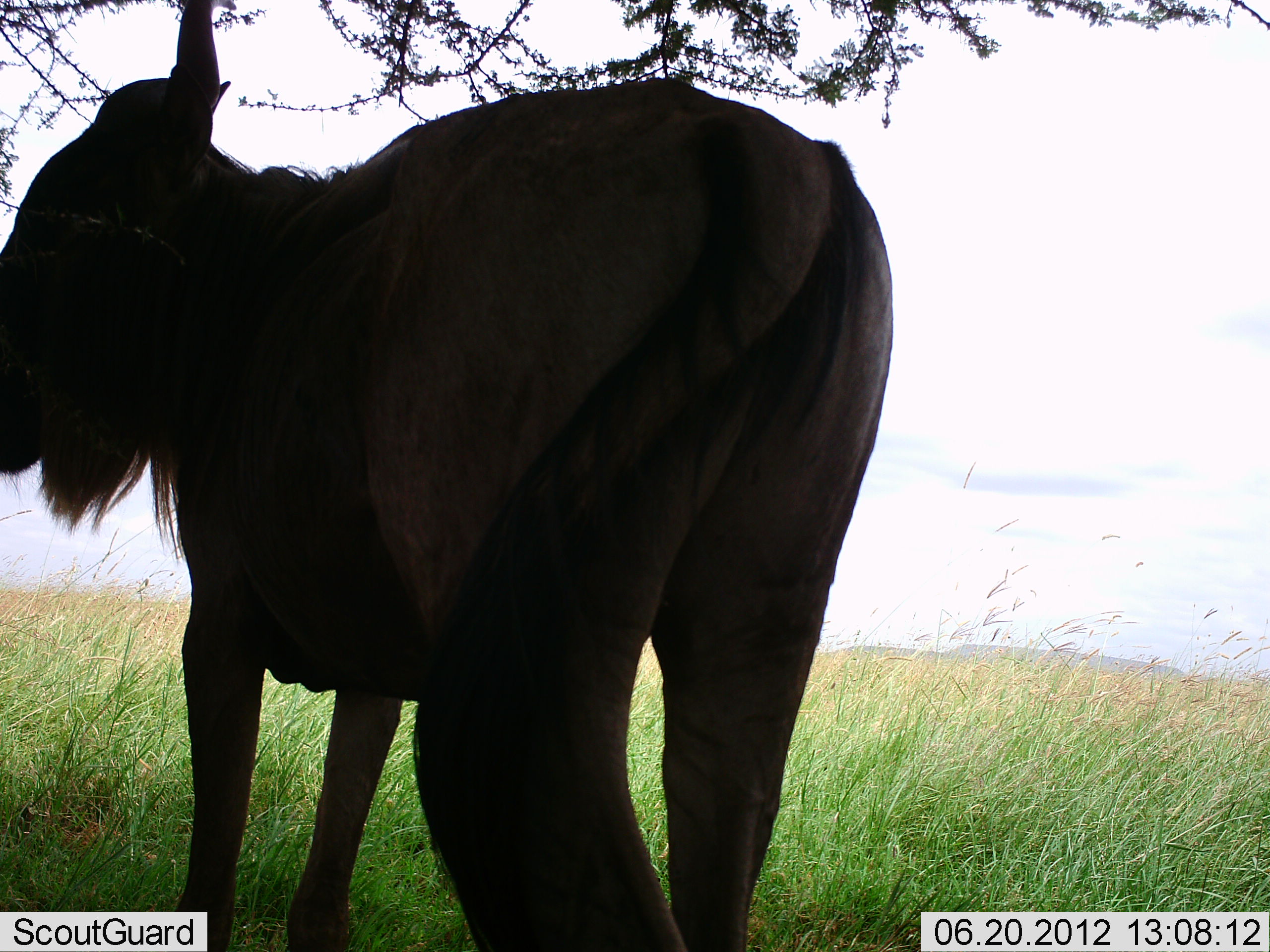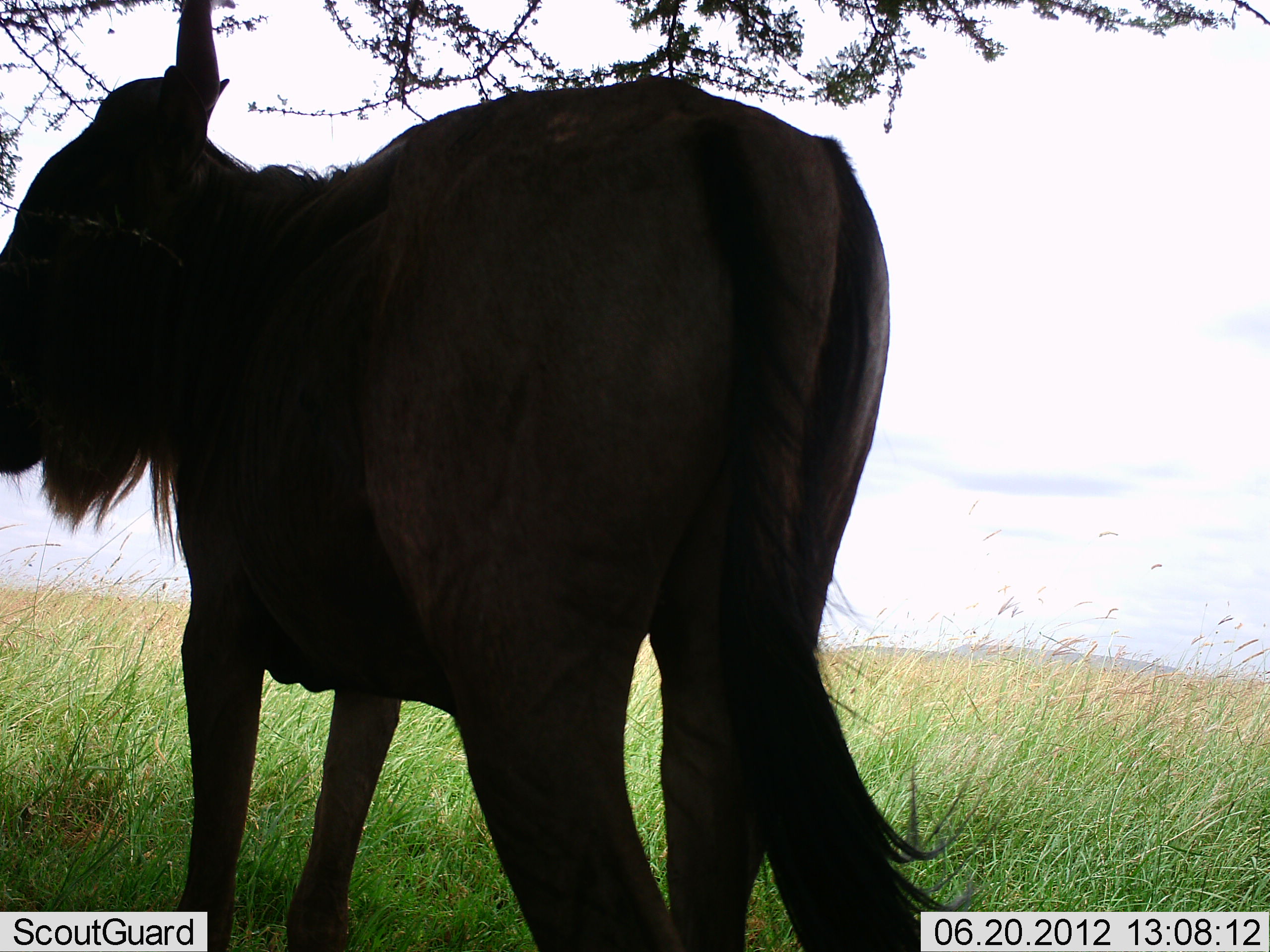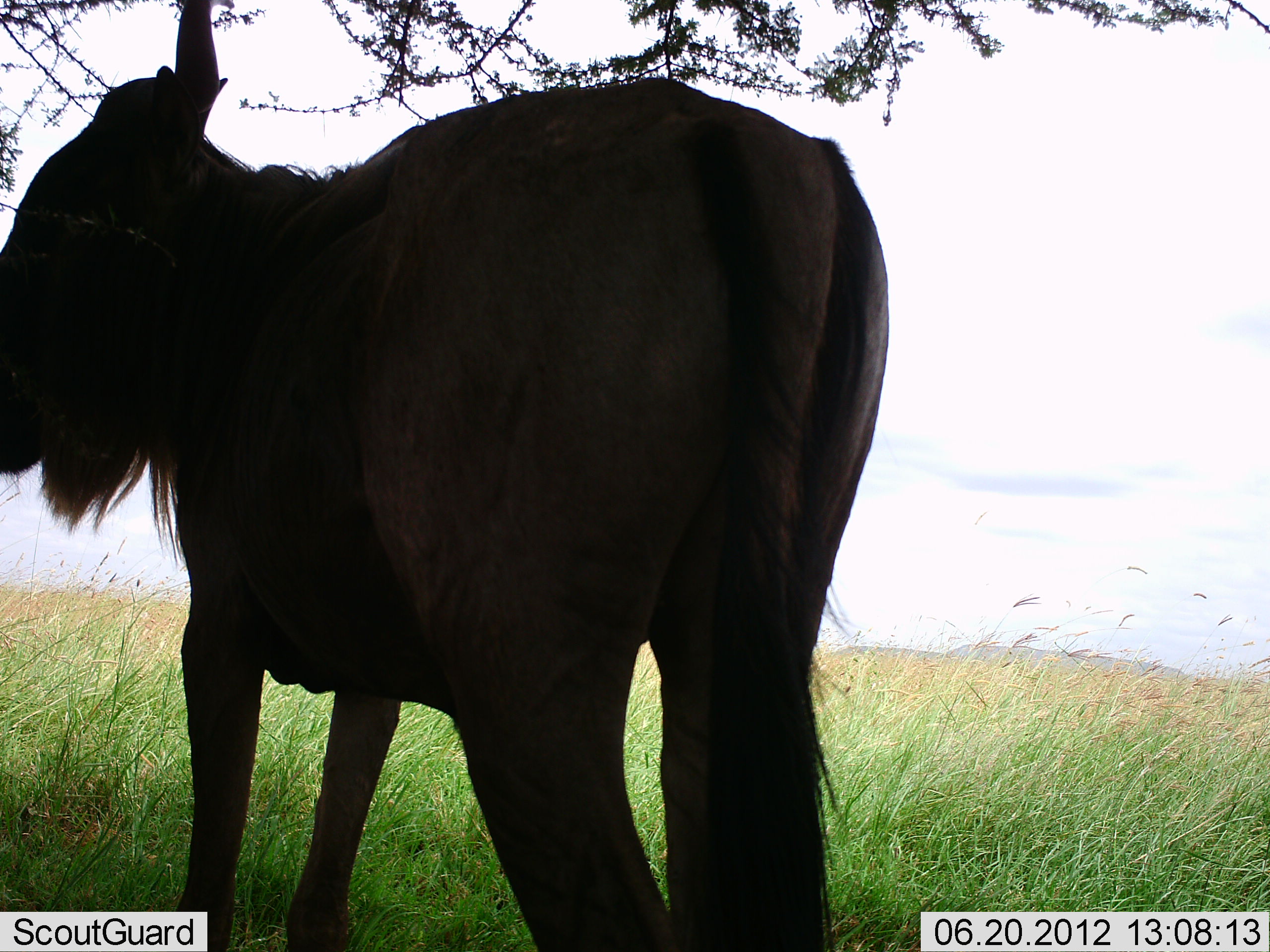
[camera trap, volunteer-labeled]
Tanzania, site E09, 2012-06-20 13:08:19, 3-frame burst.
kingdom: Animalia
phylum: Chordata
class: Mammalia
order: Artiodactyla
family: Bovidae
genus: Connochaetes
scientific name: Connochaetes taurinus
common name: blue wildebeest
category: wildebeest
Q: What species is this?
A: Wildebeest (blue wildebeest) (Connochaetes taurinus).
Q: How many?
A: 1.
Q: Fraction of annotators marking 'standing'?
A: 100%.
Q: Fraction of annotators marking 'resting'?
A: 0%.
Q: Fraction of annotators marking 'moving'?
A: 0%.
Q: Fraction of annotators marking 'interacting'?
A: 0%.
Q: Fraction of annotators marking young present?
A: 0%.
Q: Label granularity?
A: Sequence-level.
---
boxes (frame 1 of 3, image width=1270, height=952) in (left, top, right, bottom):
animal: (0, 0, 895, 952)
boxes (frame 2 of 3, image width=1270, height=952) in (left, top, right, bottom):
animal: (0, 0, 978, 952)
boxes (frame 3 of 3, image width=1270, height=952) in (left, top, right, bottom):
animal: (0, 0, 889, 952)